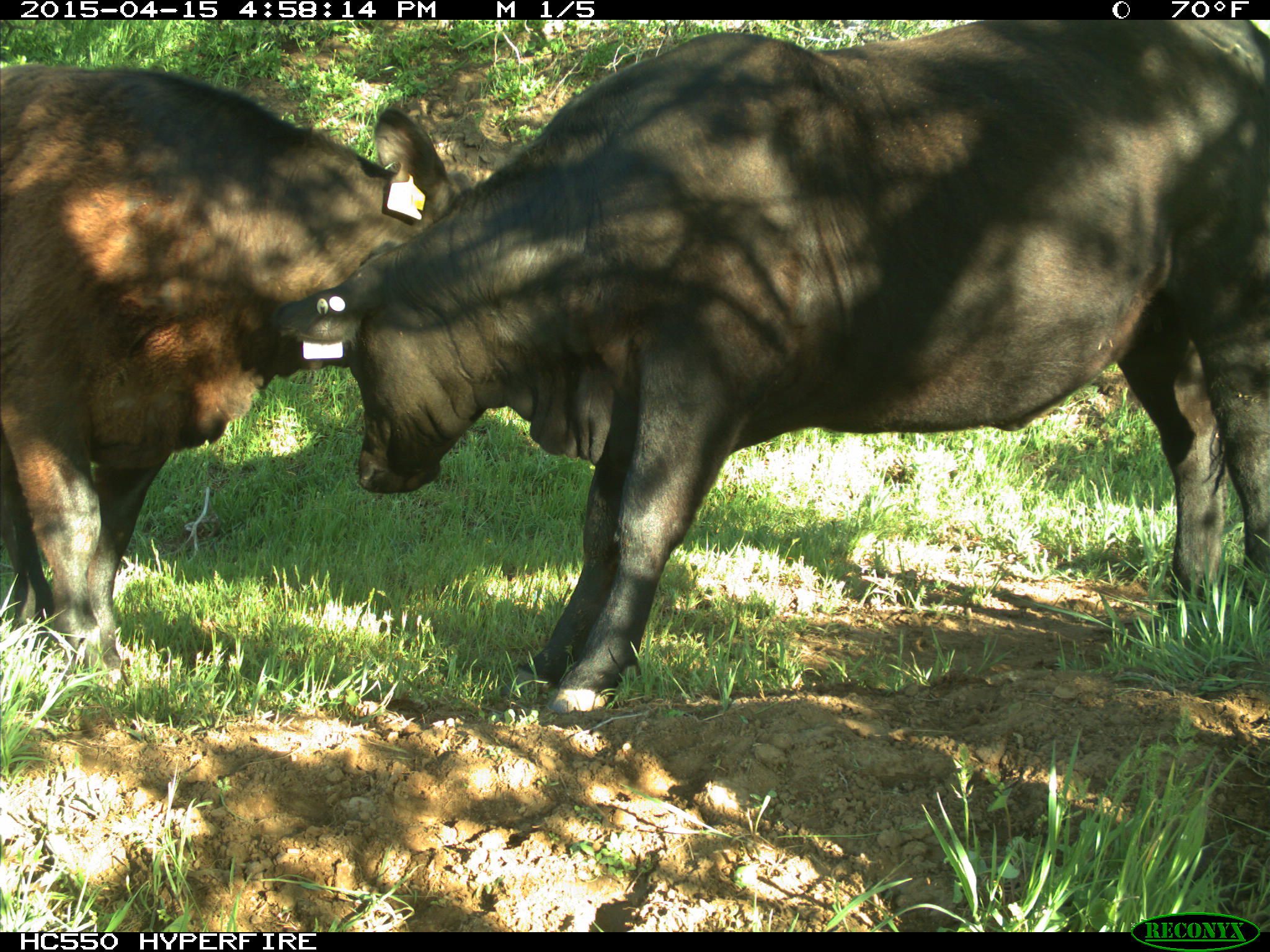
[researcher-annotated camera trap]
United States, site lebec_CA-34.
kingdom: Animalia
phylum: Chordata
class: Mammalia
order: Artiodactyla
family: Bovidae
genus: Bos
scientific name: Bos taurus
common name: domestic cow